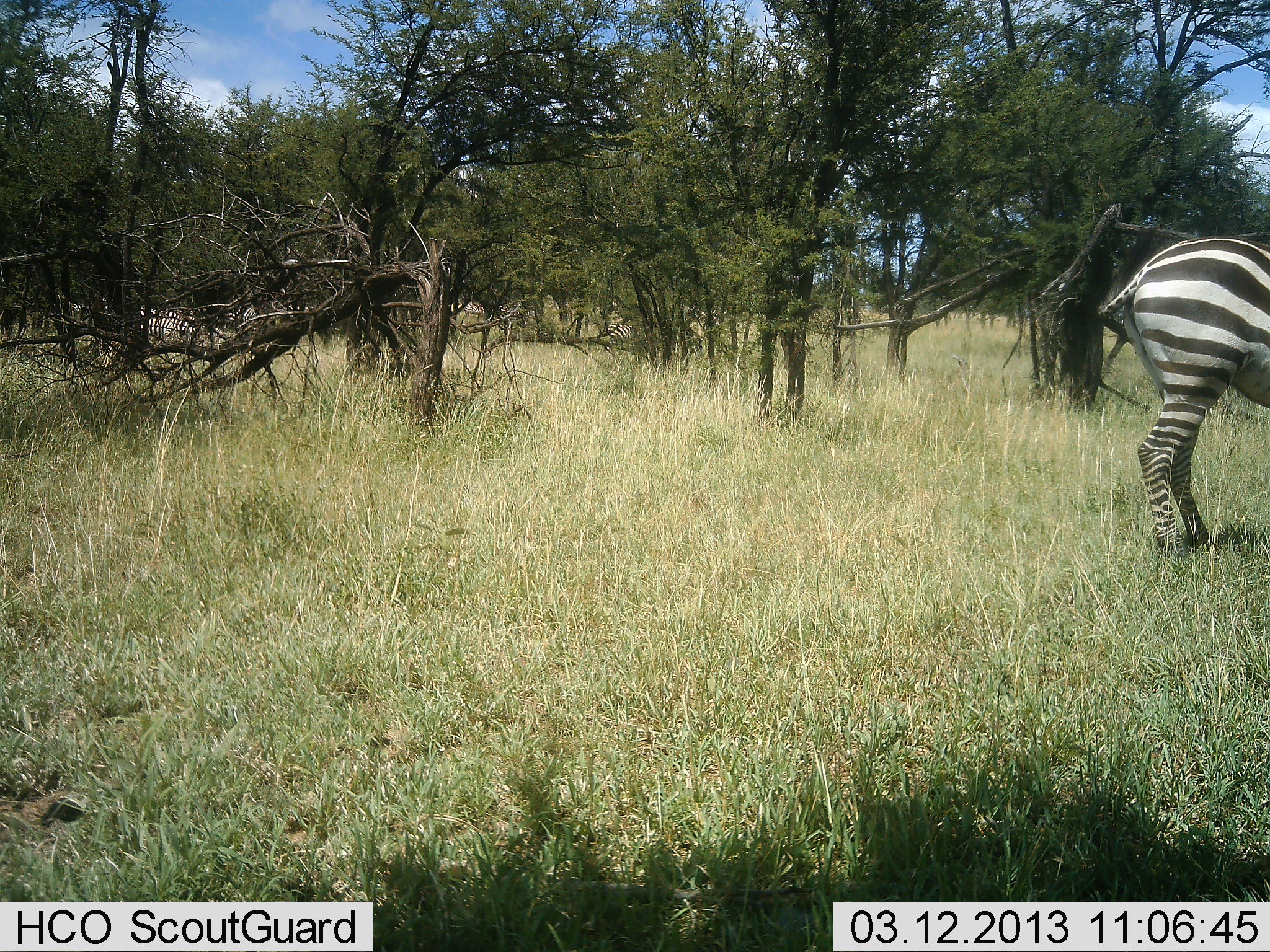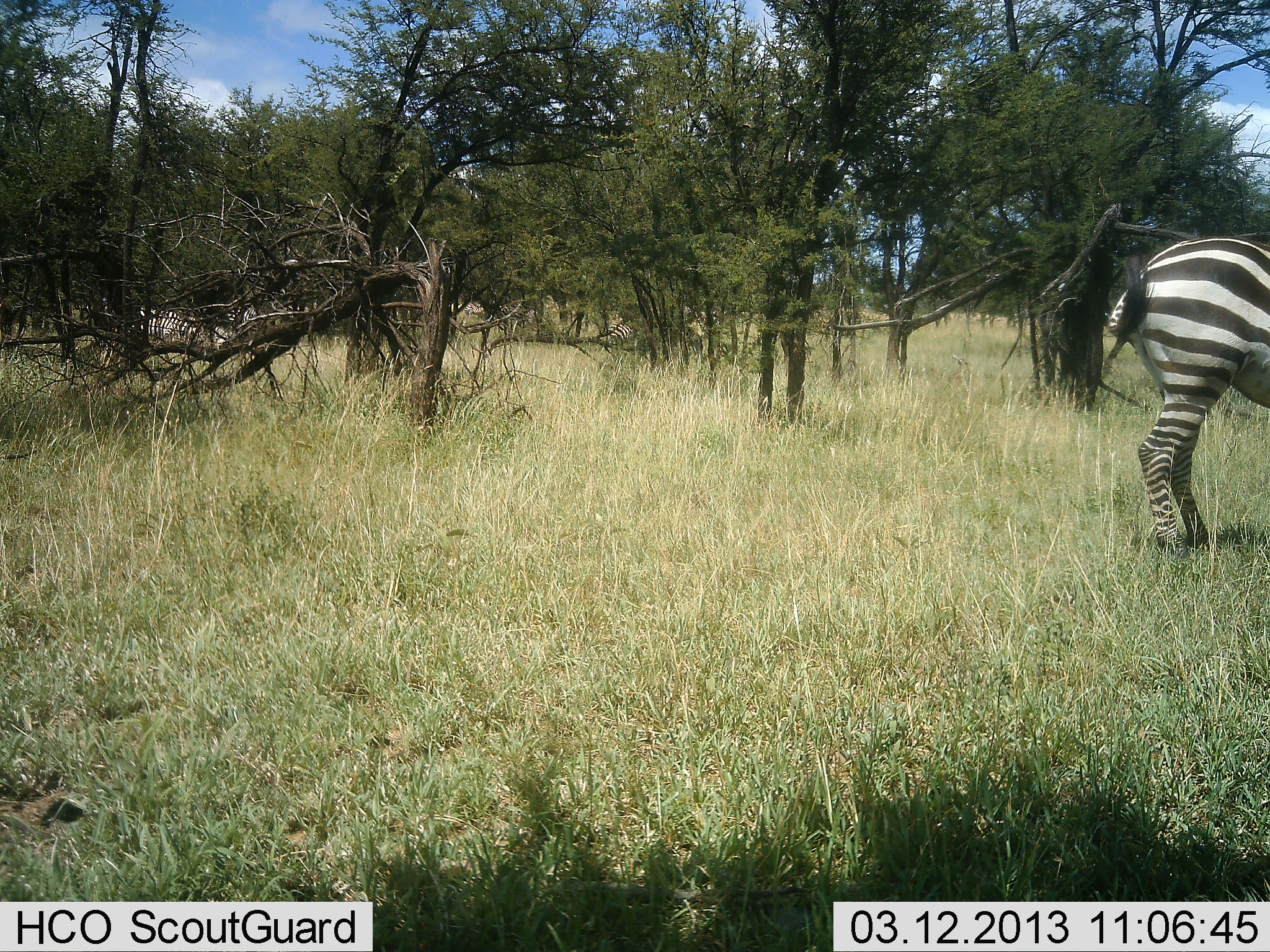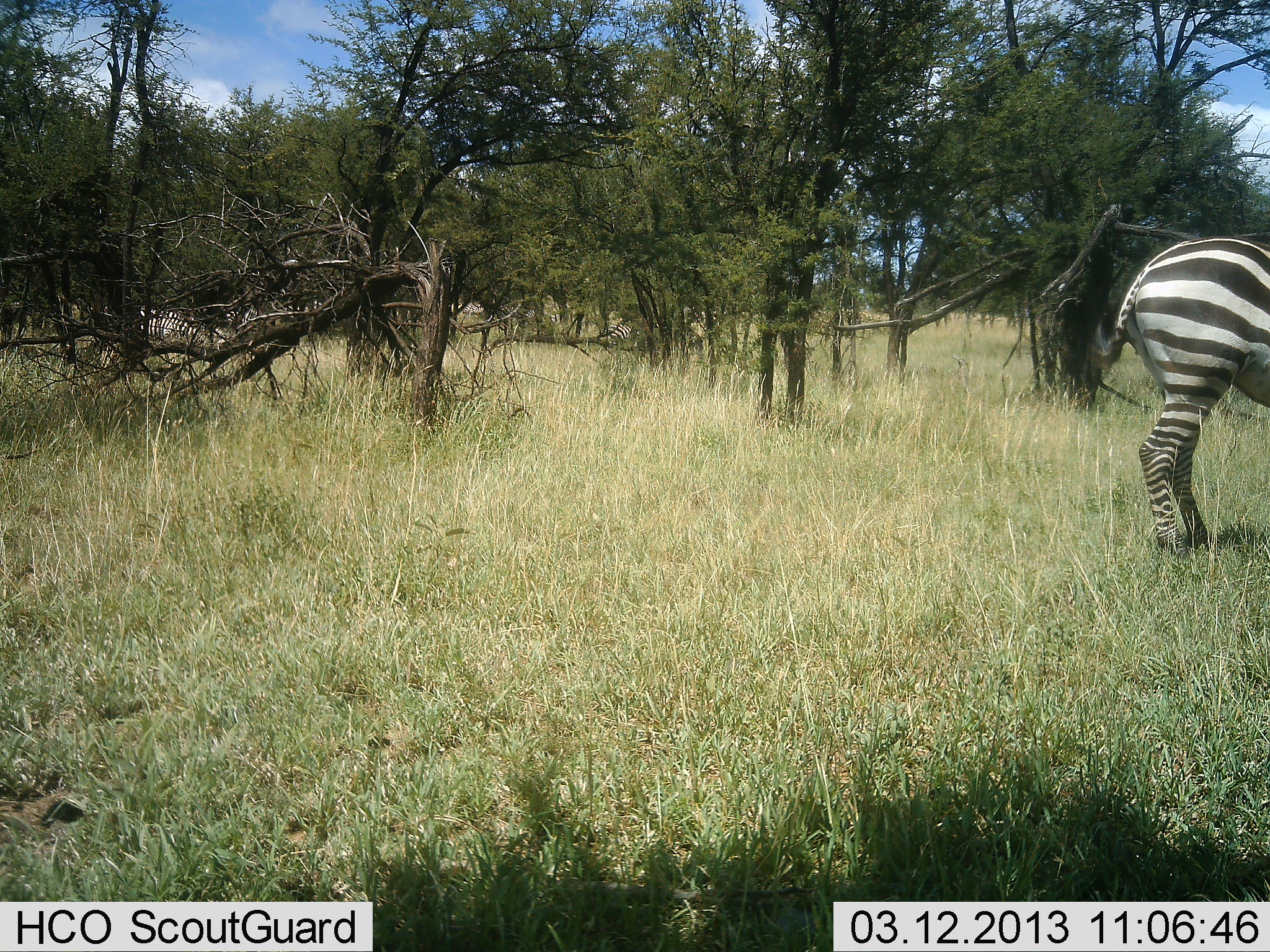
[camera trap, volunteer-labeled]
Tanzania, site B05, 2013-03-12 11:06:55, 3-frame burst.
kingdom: Animalia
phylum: Chordata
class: Mammalia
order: Perissodactyla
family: Equidae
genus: Equus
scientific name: Equus quagga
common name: plains zebra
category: zebra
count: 1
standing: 93%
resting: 0%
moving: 4%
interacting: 0%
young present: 0%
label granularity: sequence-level